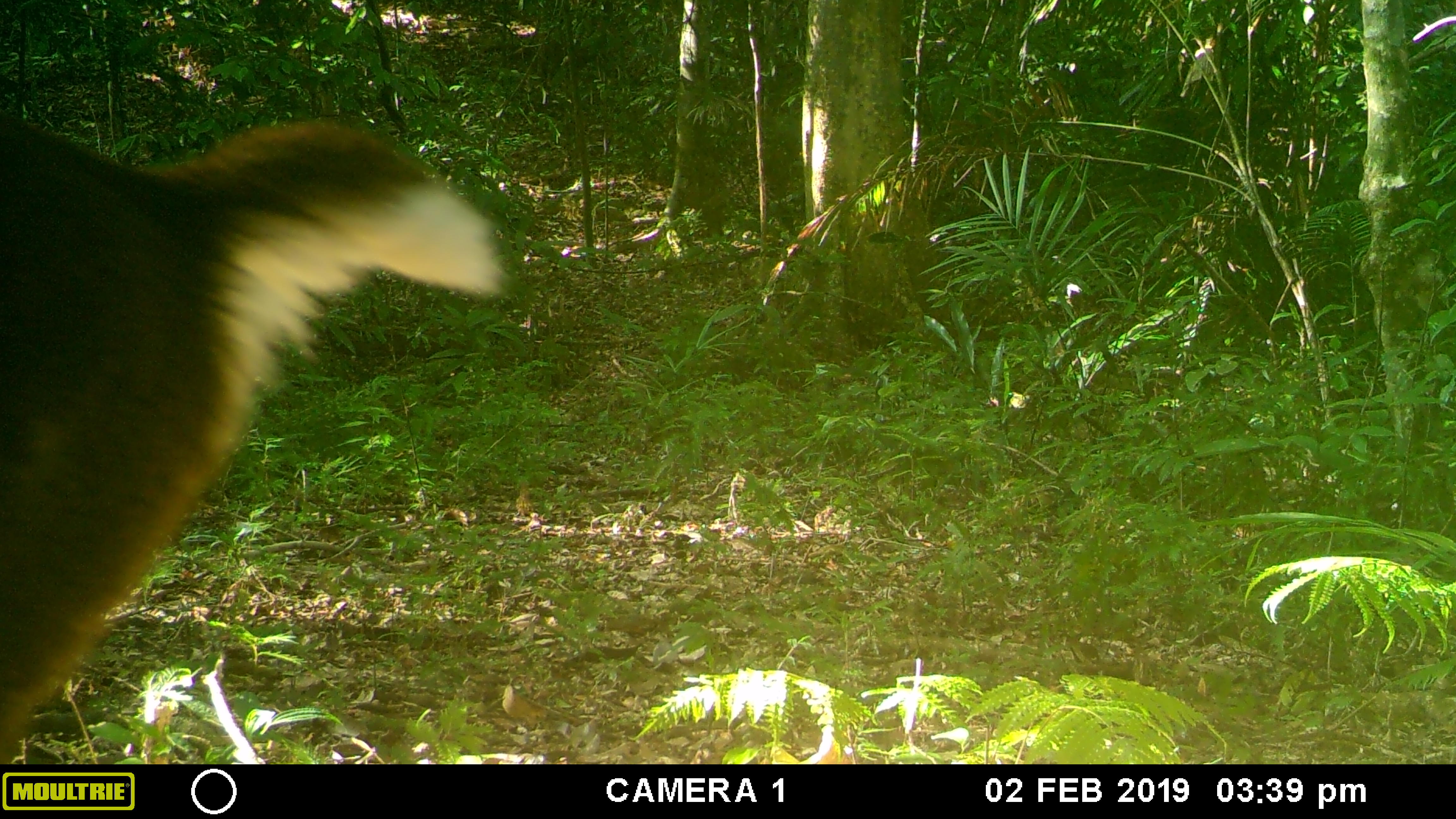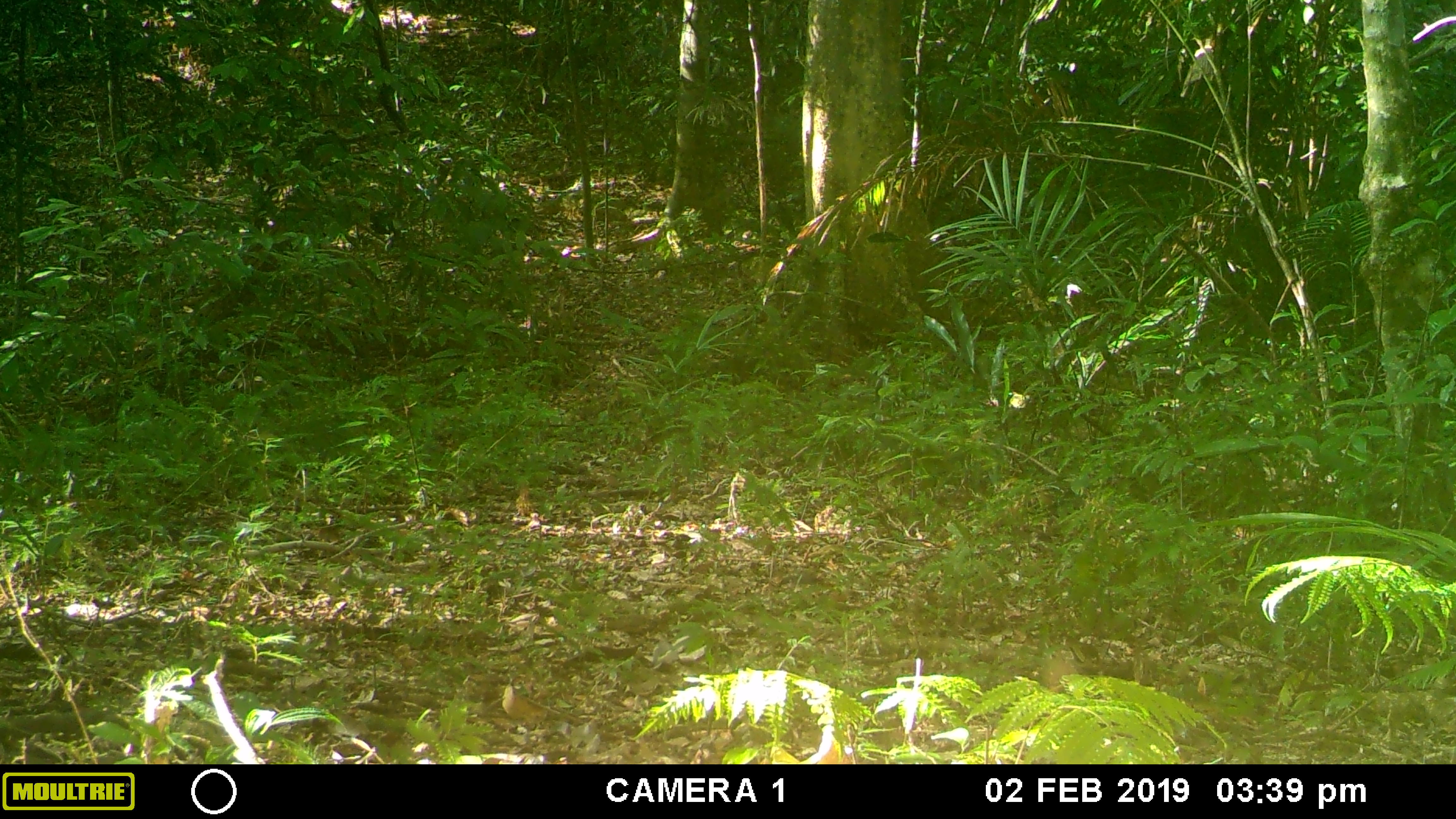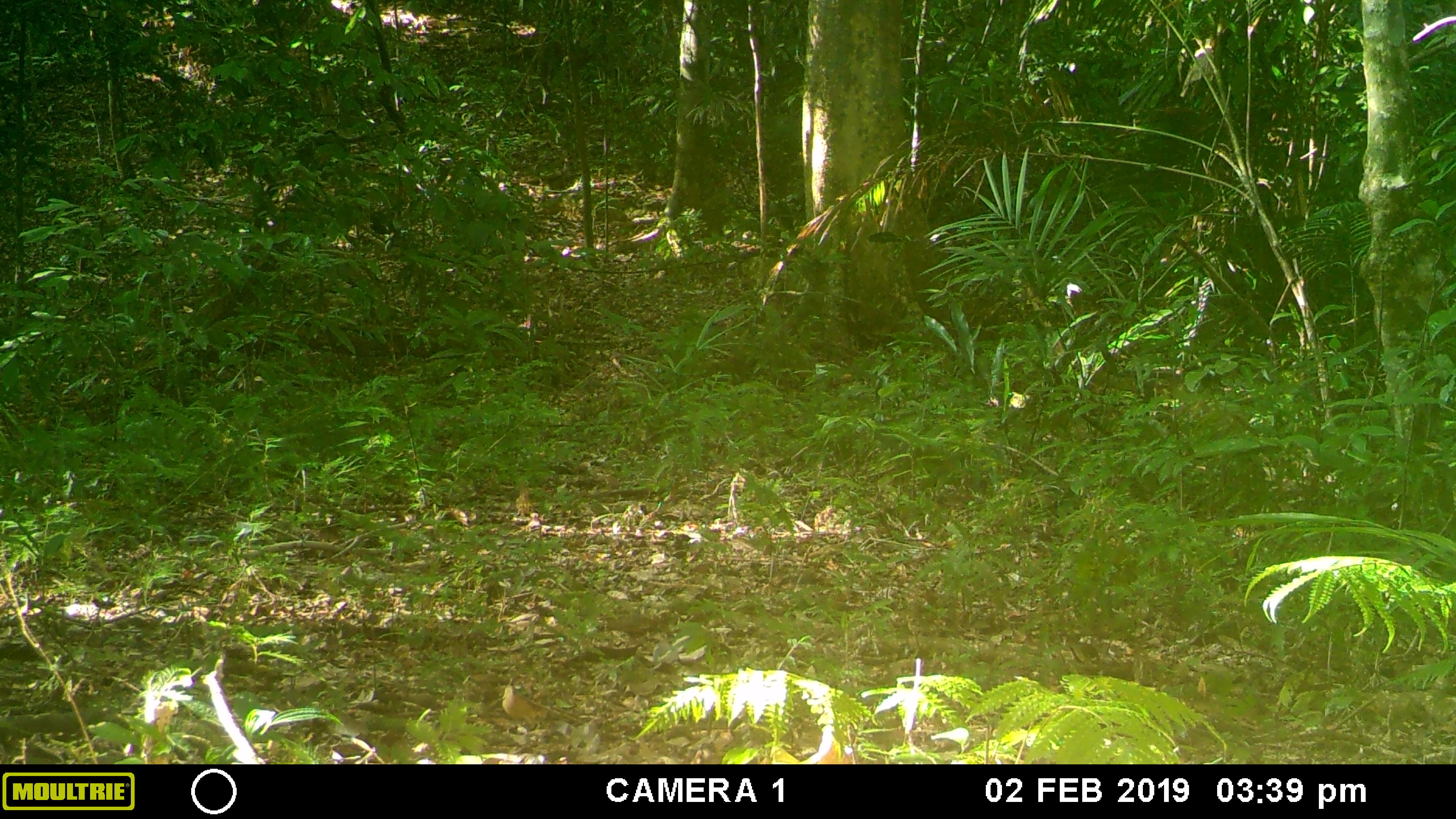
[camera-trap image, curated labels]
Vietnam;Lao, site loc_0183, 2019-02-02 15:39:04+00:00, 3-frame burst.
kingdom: Animalia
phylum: Chordata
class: Mammalia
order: Artiodactyla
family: Cervidae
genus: Muntiacus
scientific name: Muntiacus vuquangensis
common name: large-antlered muntjac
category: large antlered muntjac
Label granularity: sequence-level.